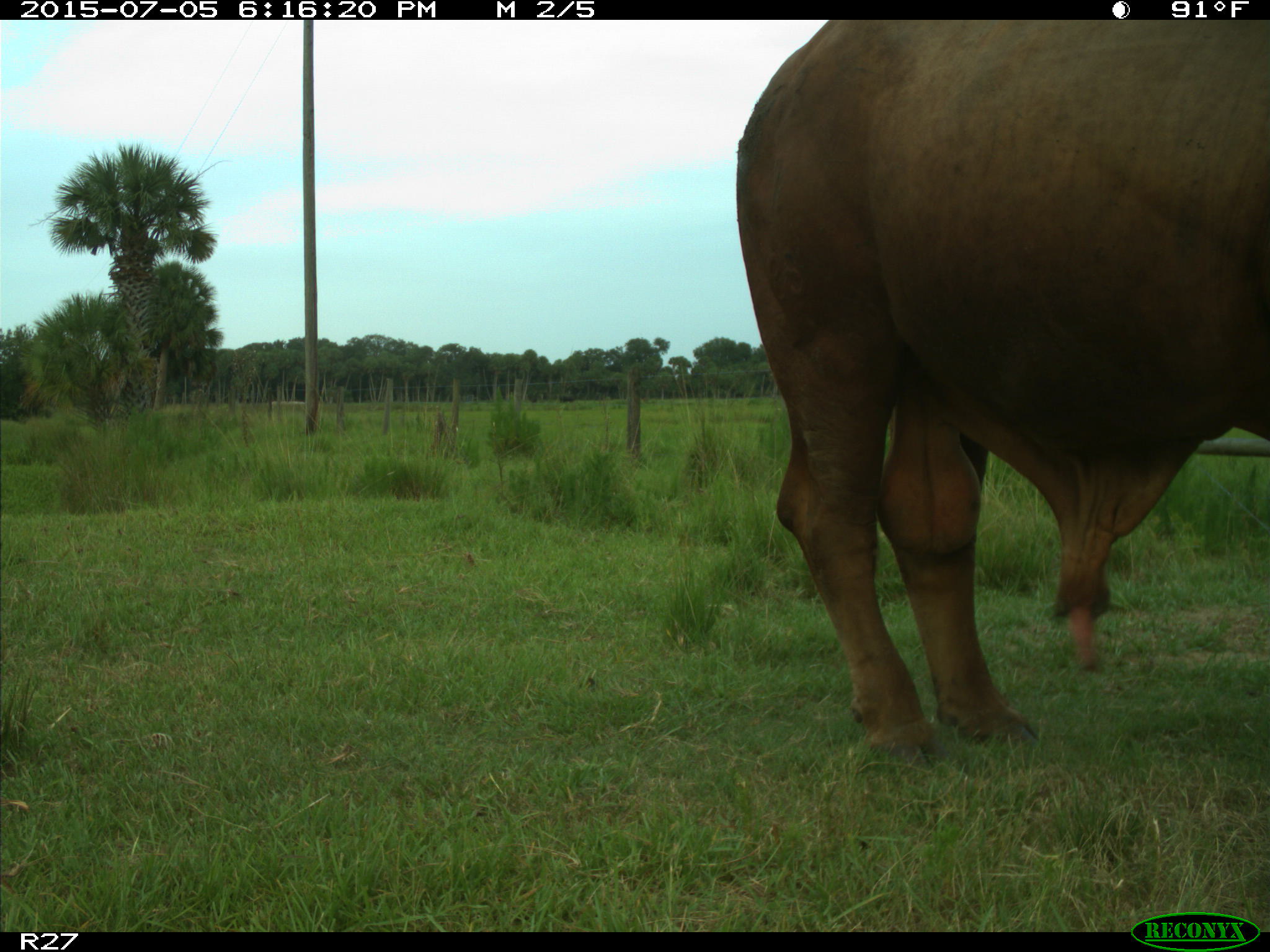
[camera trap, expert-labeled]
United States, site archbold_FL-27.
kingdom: Animalia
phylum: Chordata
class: Mammalia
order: Artiodactyla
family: Bovidae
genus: Bos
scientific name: Bos taurus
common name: domestic cow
Bos taurus (domestic cow).